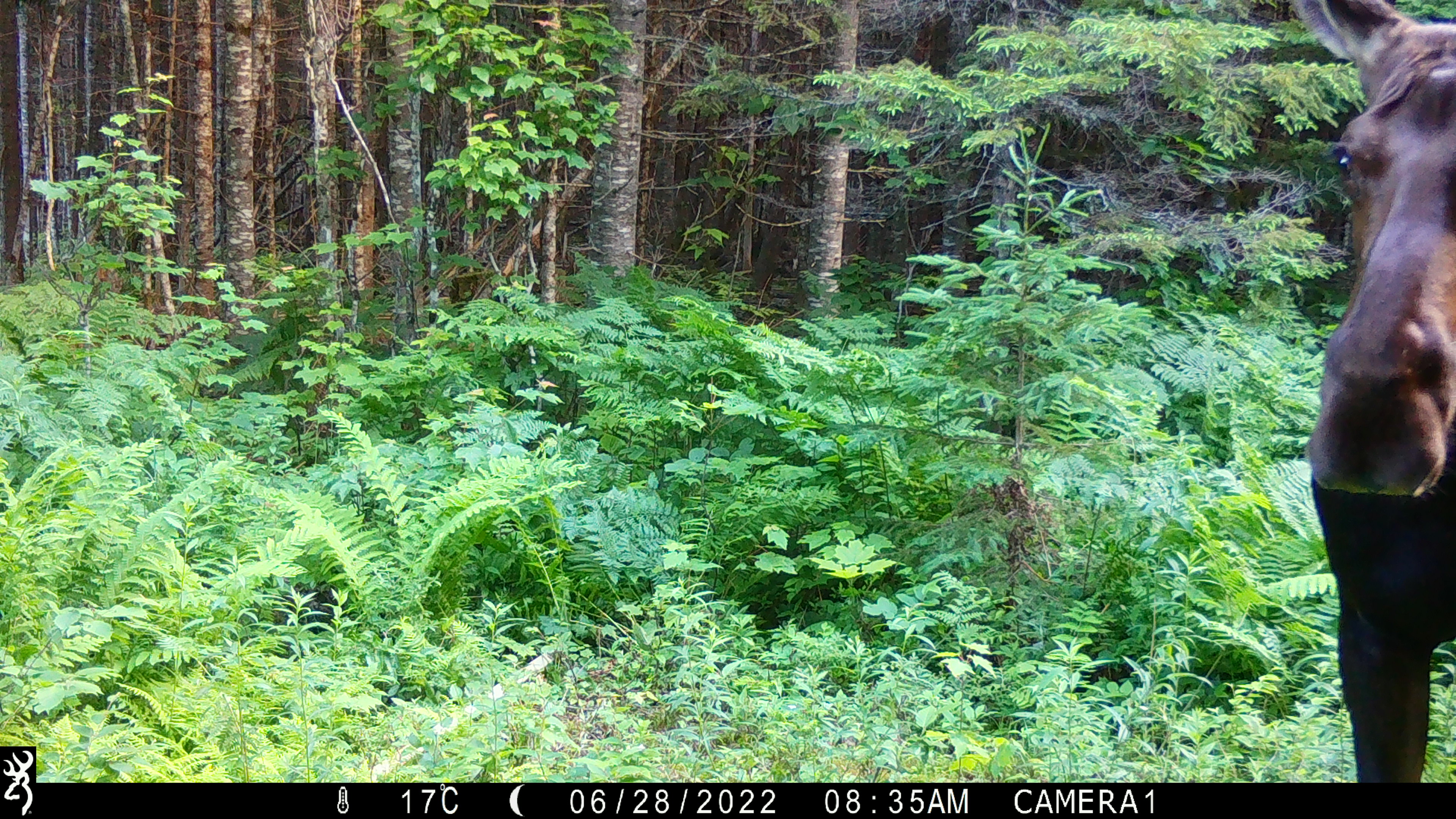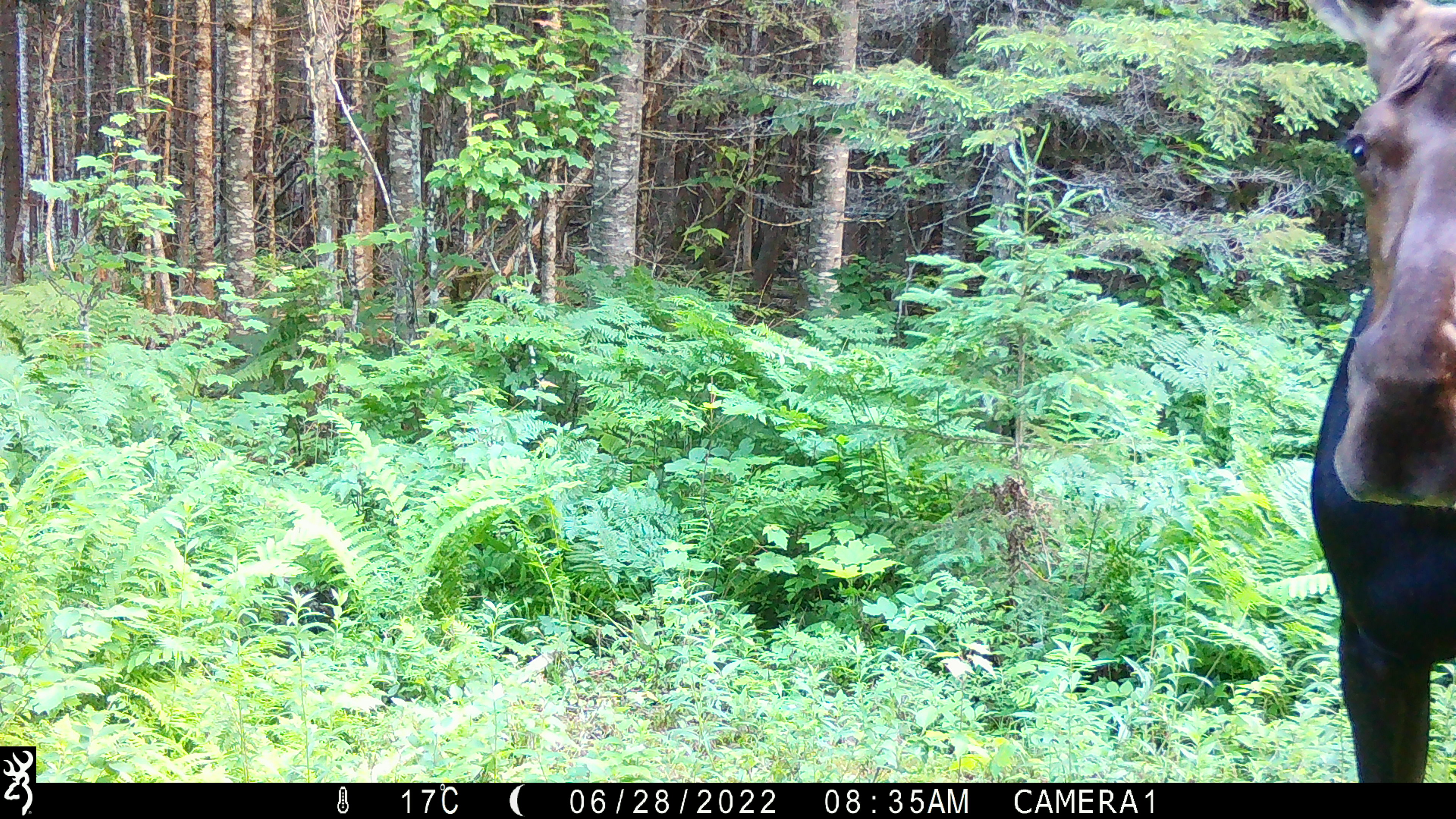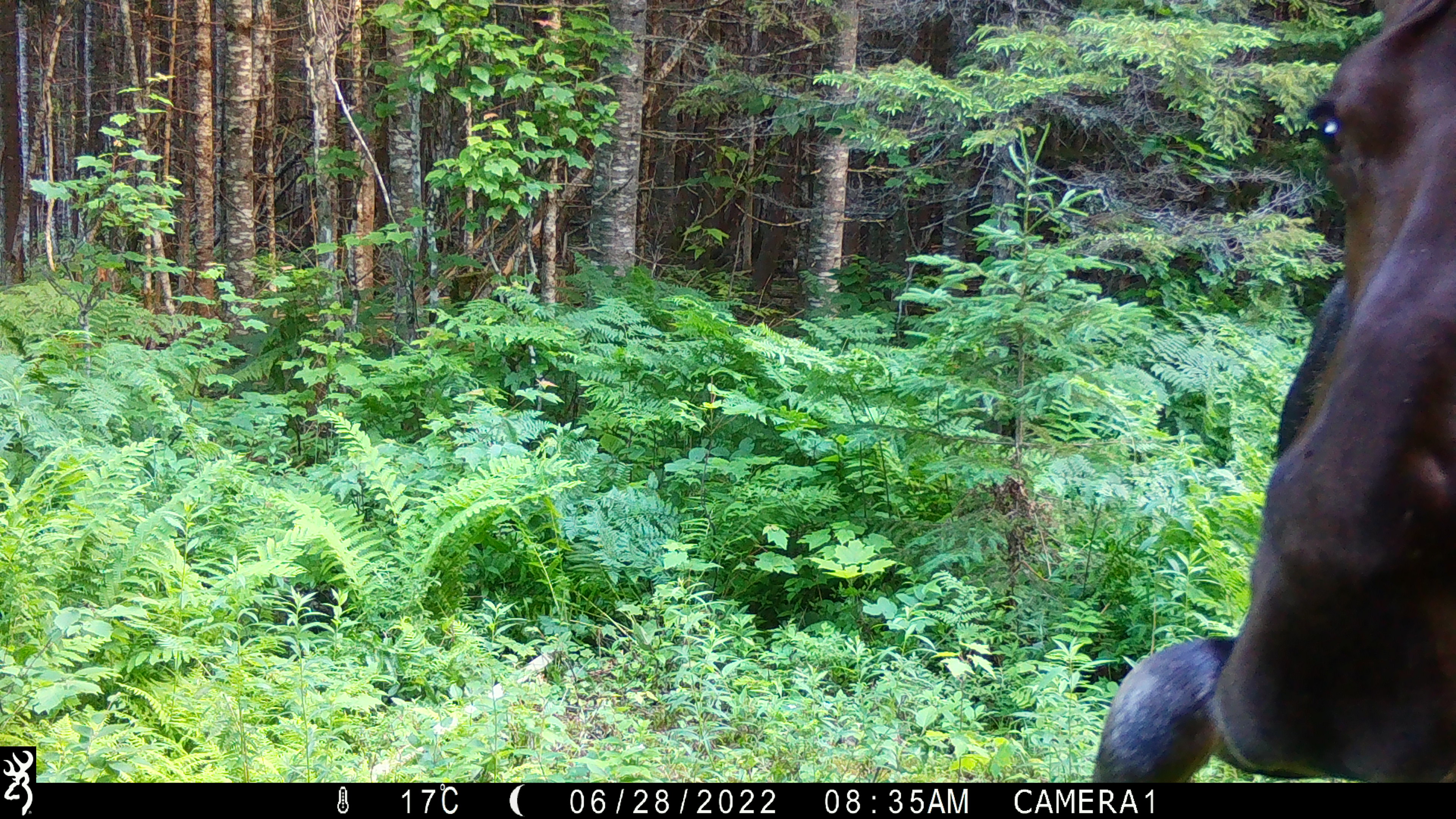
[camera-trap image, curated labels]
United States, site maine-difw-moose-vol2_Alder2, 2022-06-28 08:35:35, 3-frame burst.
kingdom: Animalia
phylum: Chordata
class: Mammalia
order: Artiodactyla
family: Cervidae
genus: Alces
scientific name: Alces alces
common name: moose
Moose (Alces alces).